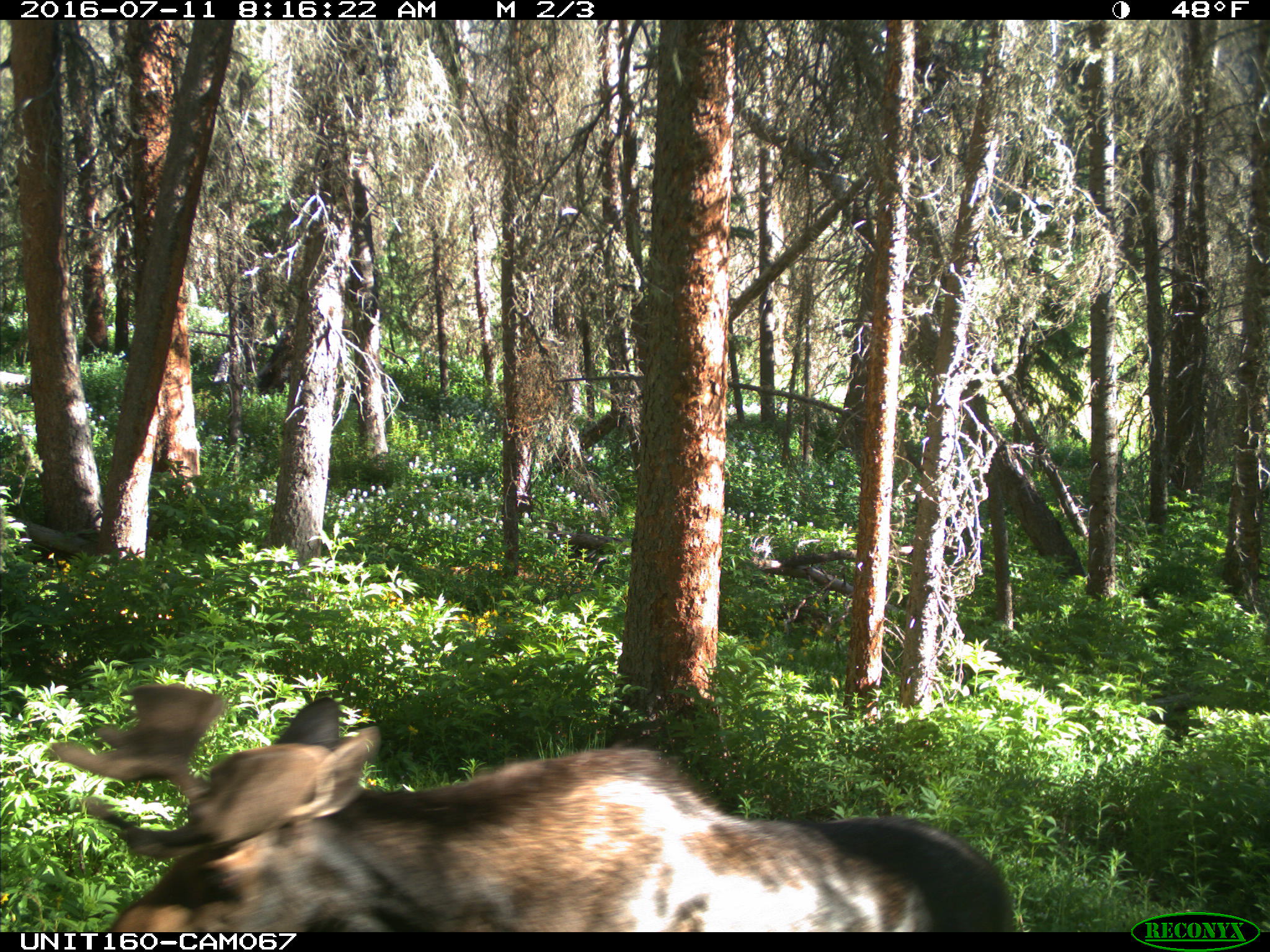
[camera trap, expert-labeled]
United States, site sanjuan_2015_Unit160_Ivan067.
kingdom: Animalia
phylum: Chordata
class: Mammalia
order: Artiodactyla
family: Cervidae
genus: Alces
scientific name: Alces alces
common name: moose